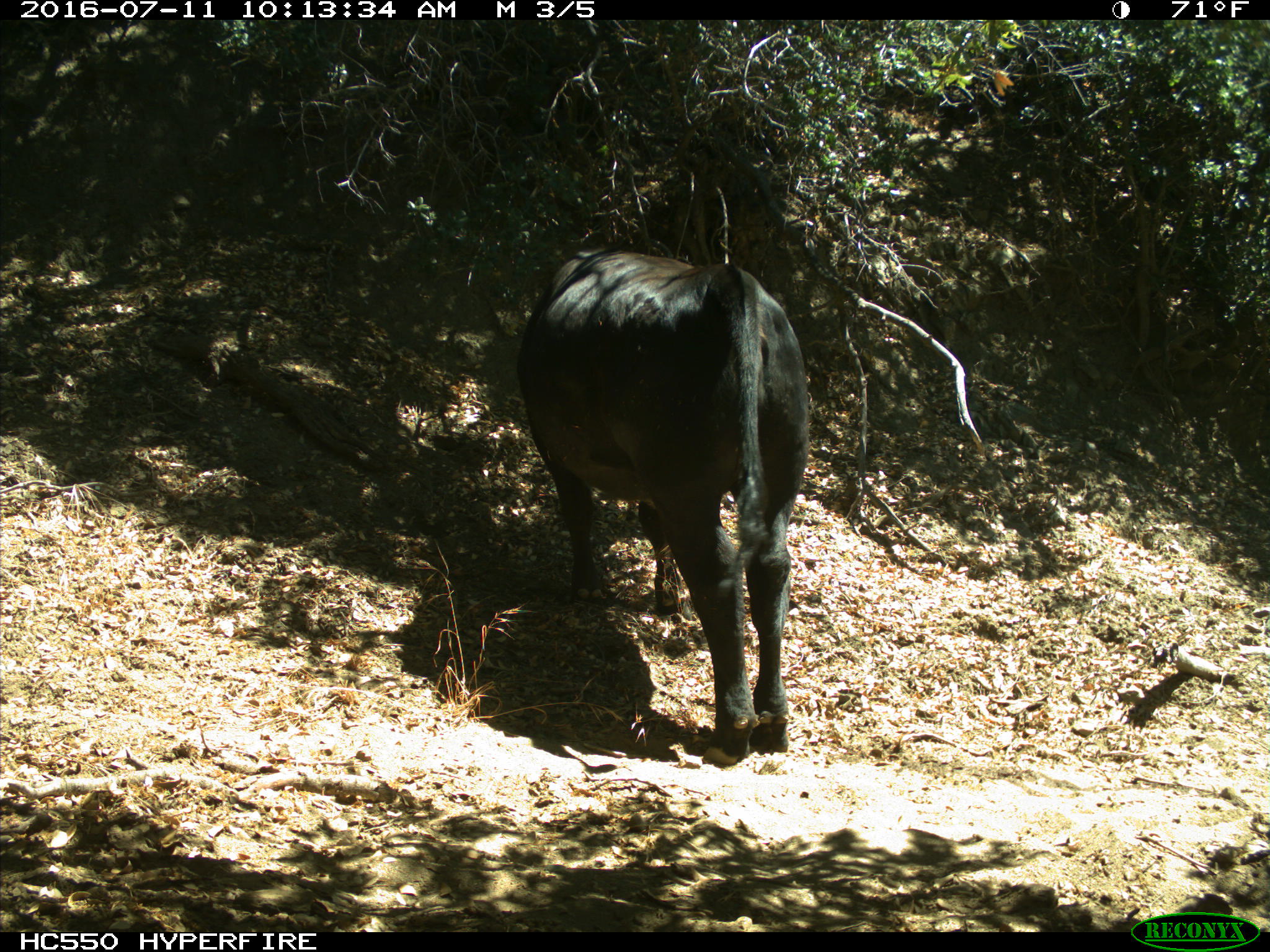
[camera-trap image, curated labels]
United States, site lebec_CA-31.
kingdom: Animalia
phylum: Chordata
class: Mammalia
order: Artiodactyla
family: Bovidae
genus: Bos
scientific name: Bos taurus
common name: domestic cow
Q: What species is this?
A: Bos taurus (domestic cow).